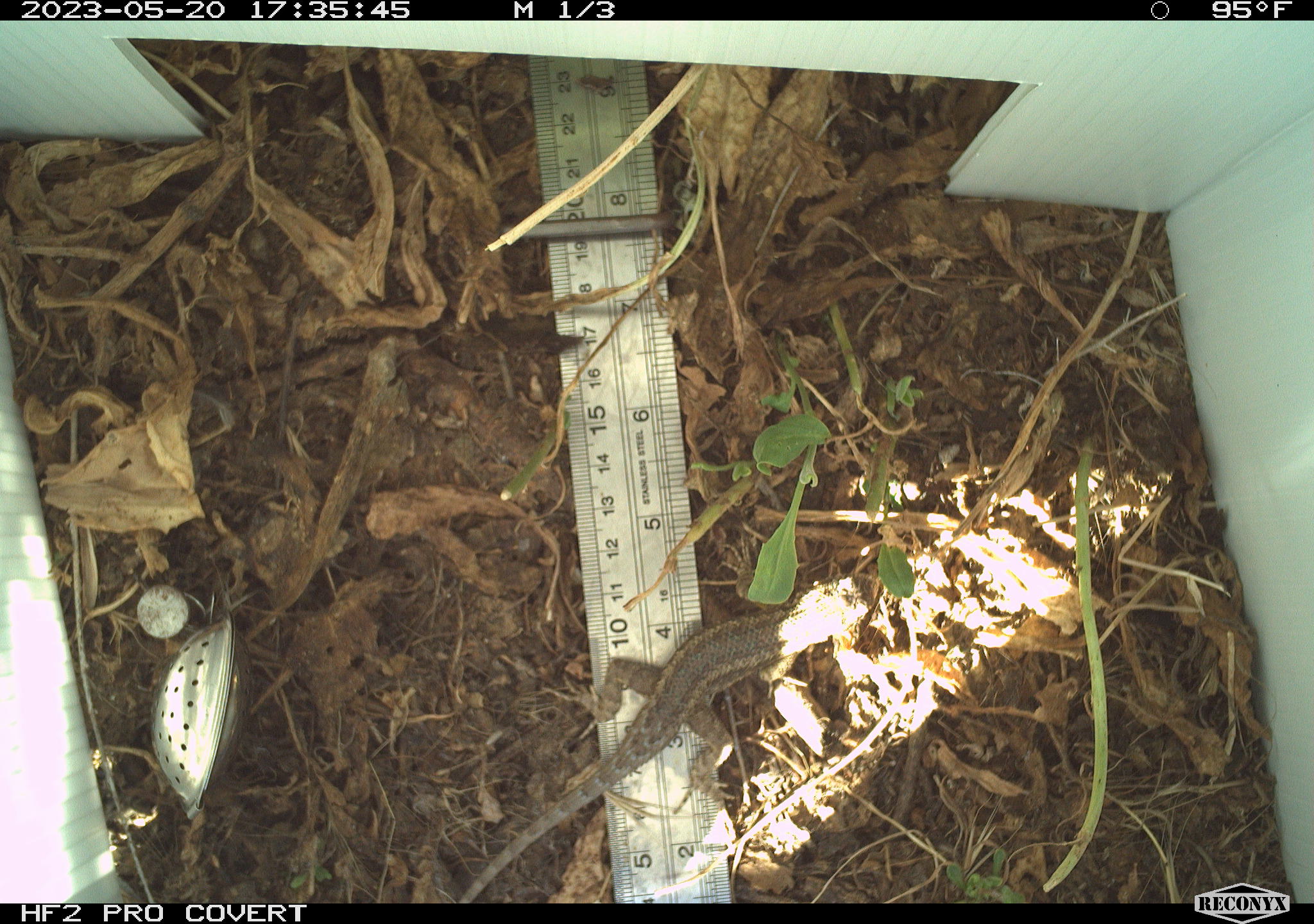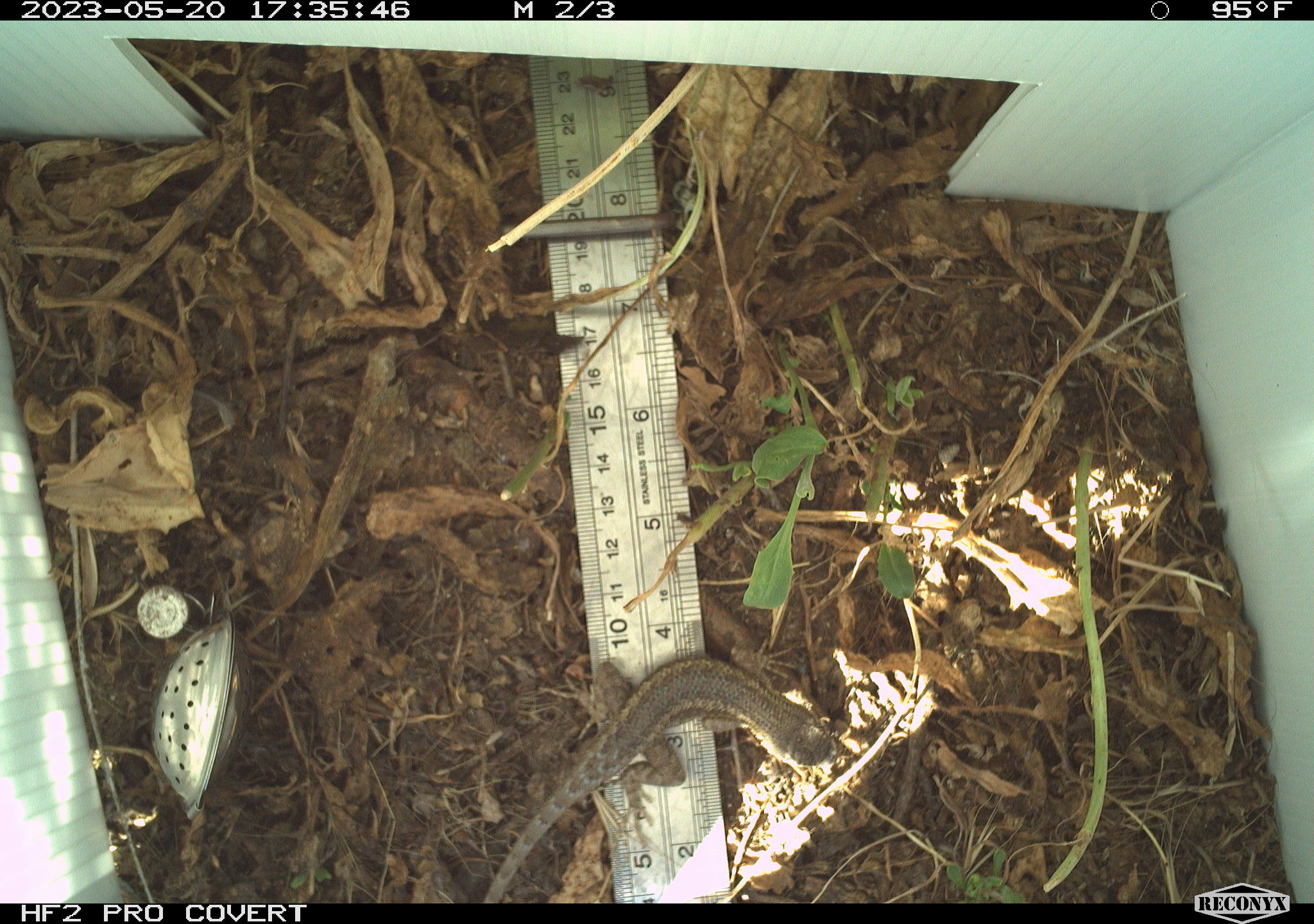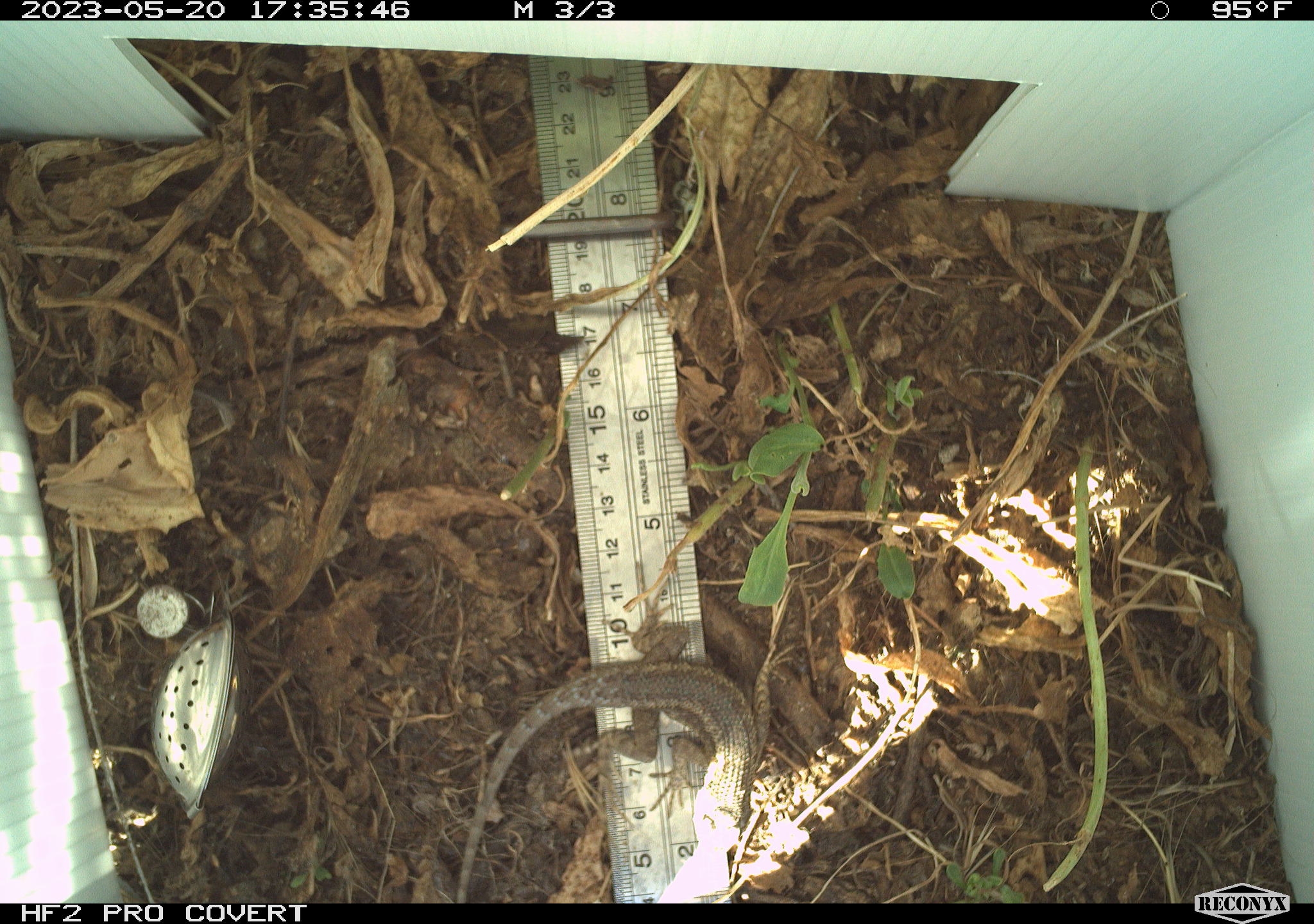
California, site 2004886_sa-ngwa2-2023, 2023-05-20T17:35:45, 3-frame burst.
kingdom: Animalia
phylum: Chordata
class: Reptilia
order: Squamata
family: Phrynosomatidae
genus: Sceloporus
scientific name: Sceloporus occidentalis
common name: western fence lizard